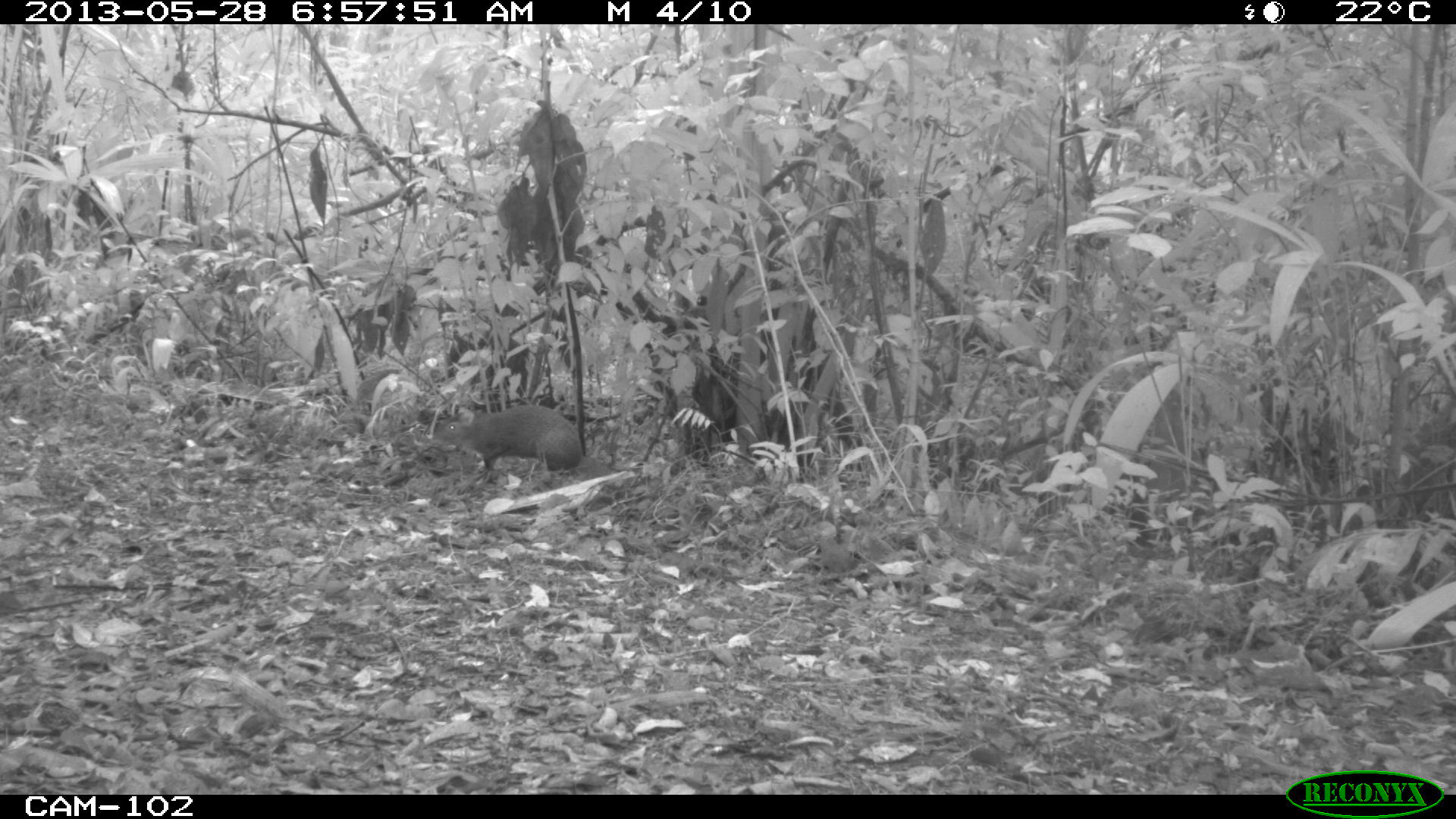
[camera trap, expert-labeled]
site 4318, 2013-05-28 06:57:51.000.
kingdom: Animalia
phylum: Chordata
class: Mammalia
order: Rodentia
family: Dasyproctidae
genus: Dasyprocta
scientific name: Dasyprocta punctata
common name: central american agouti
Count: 1.